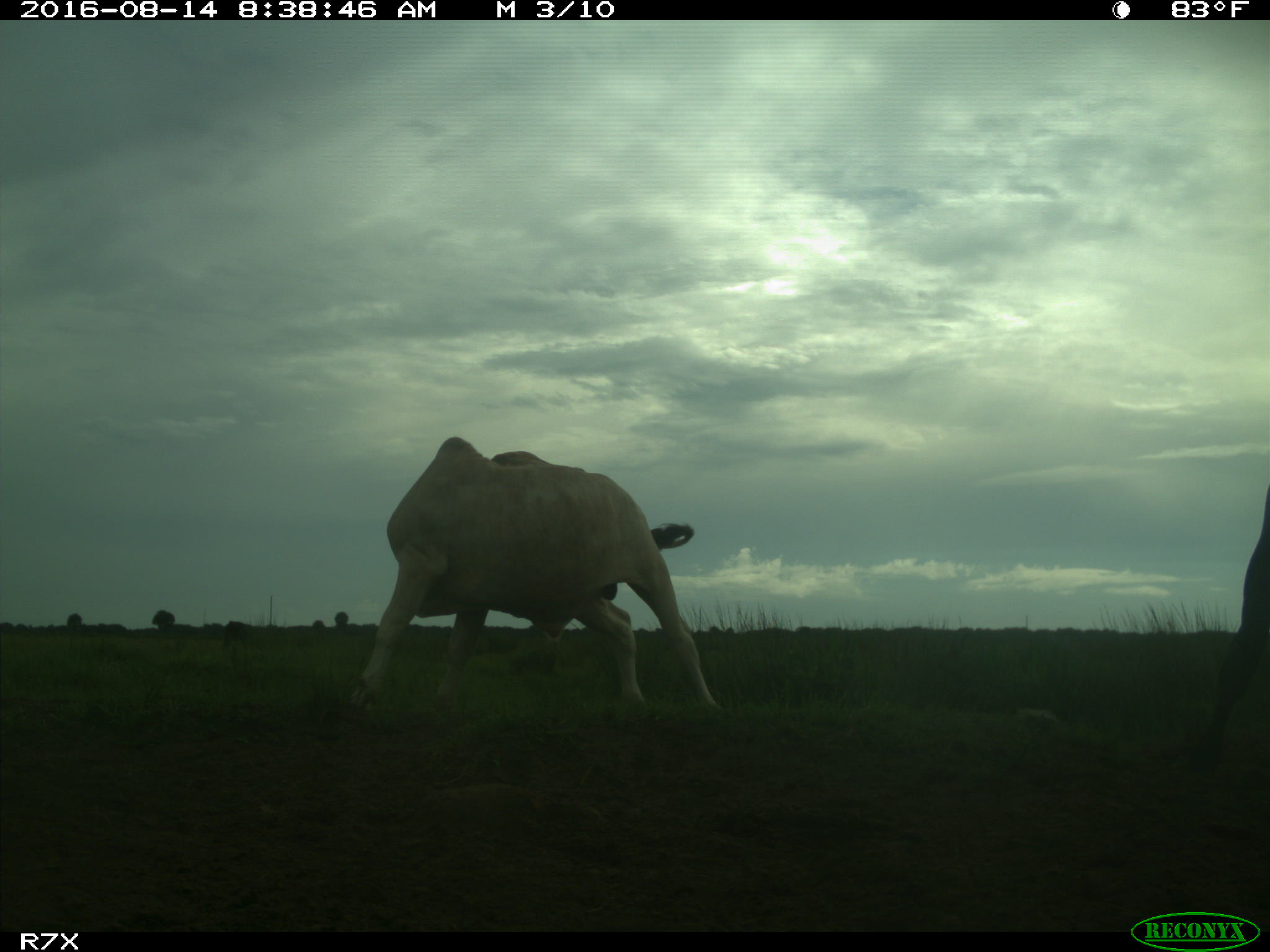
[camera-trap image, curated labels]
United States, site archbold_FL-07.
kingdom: Animalia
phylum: Chordata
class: Mammalia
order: Artiodactyla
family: Bovidae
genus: Bos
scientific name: Bos taurus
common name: domestic cow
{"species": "Bos taurus (domestic cow)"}